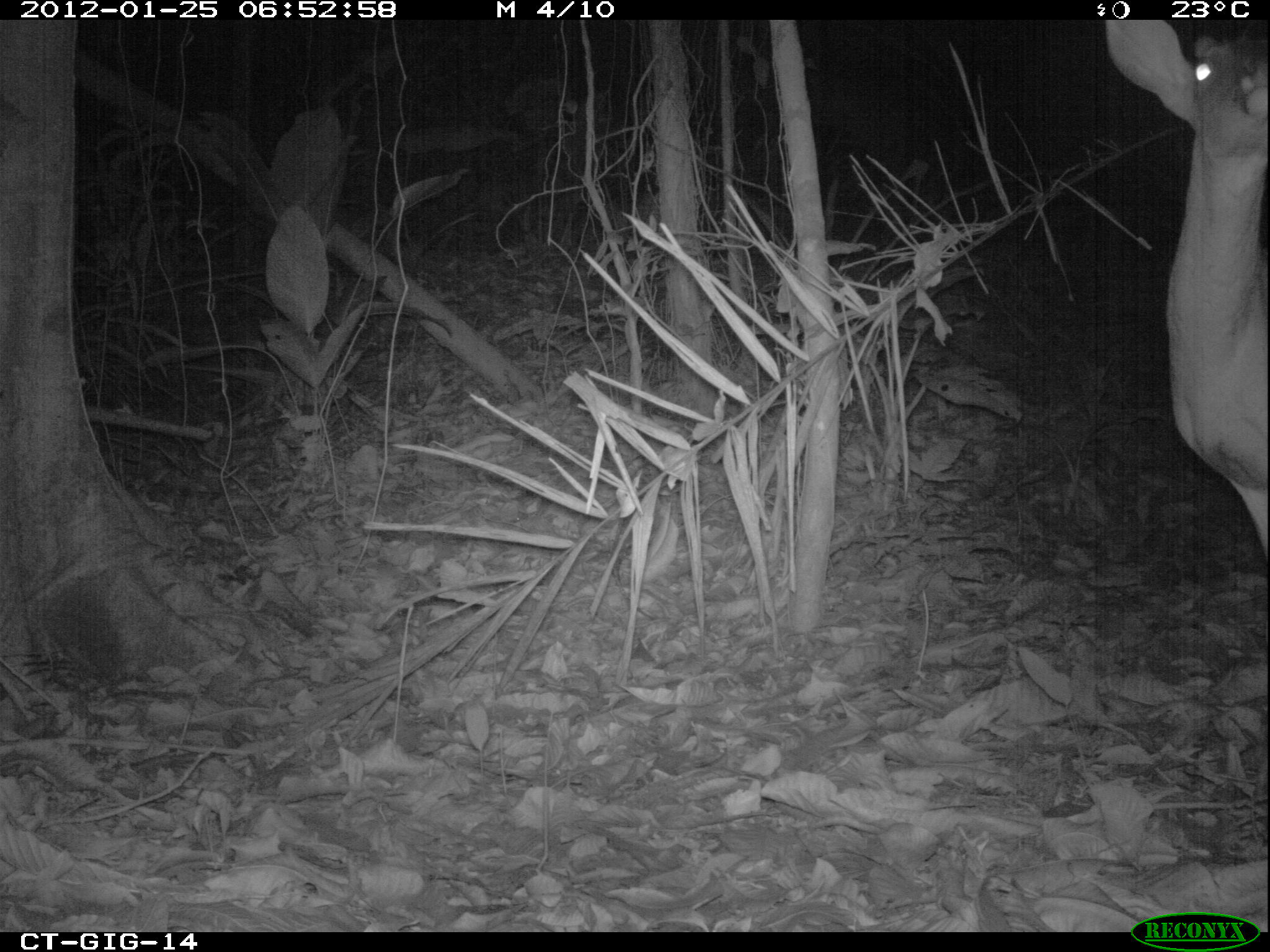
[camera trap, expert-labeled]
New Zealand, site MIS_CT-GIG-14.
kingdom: Animalia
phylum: Chordata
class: Mammalia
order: Artiodactyla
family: Cervidae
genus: Odocoileus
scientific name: Odocoileus virginianus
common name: white-tailed deer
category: white tailed deer